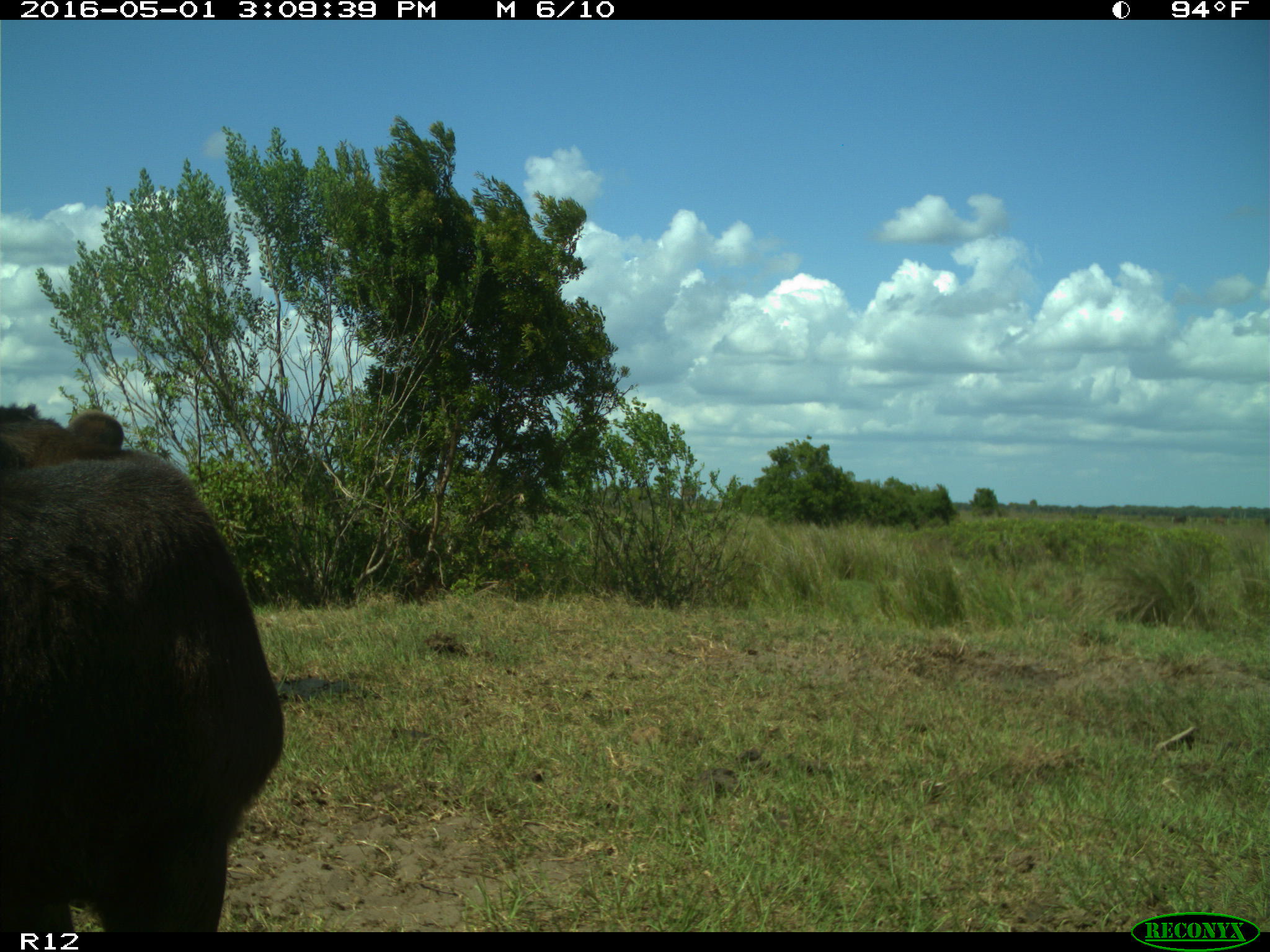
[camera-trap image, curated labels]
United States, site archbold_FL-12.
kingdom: Animalia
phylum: Chordata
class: Mammalia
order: Artiodactyla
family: Bovidae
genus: Bos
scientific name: Bos taurus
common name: domestic cow